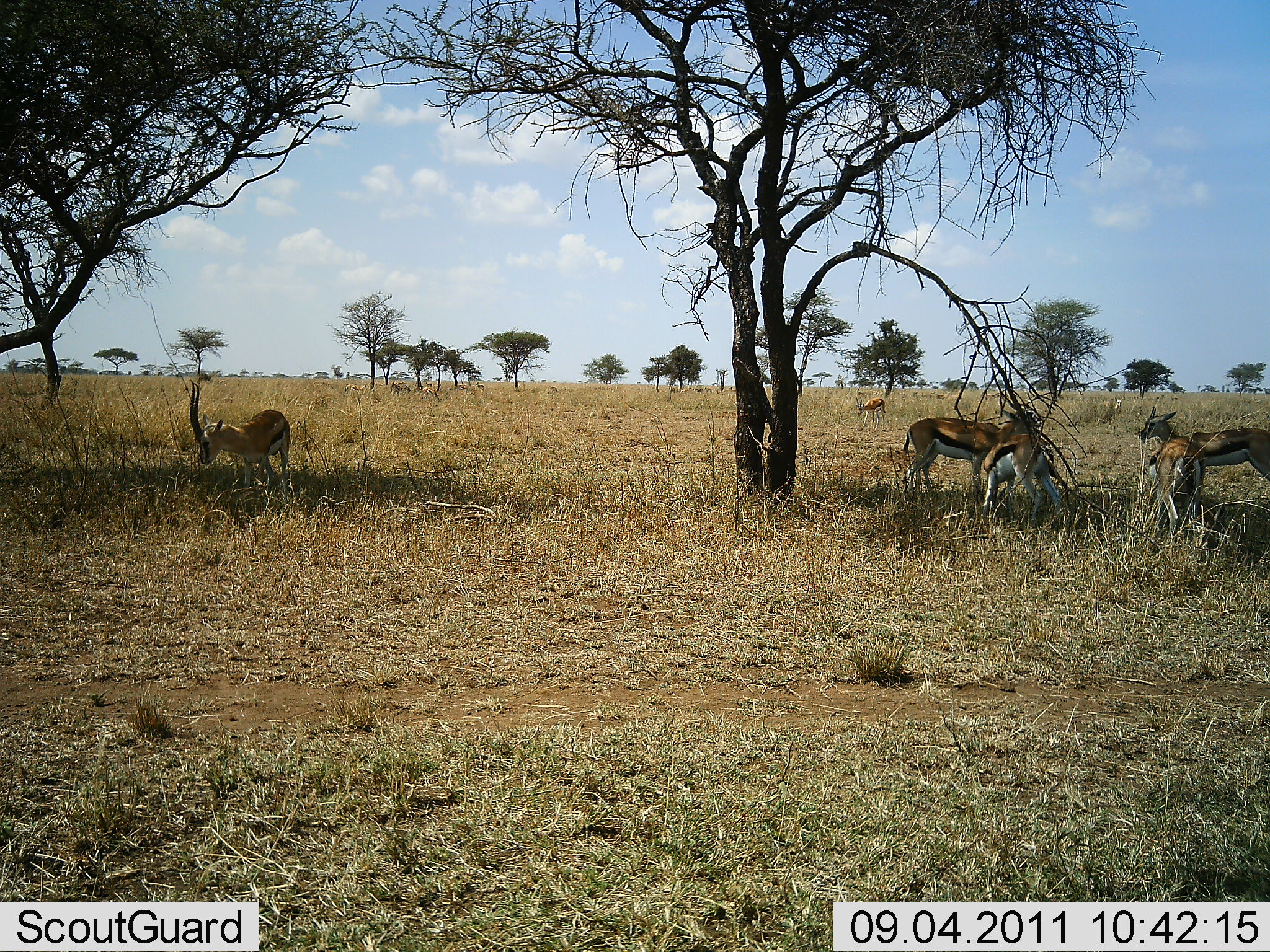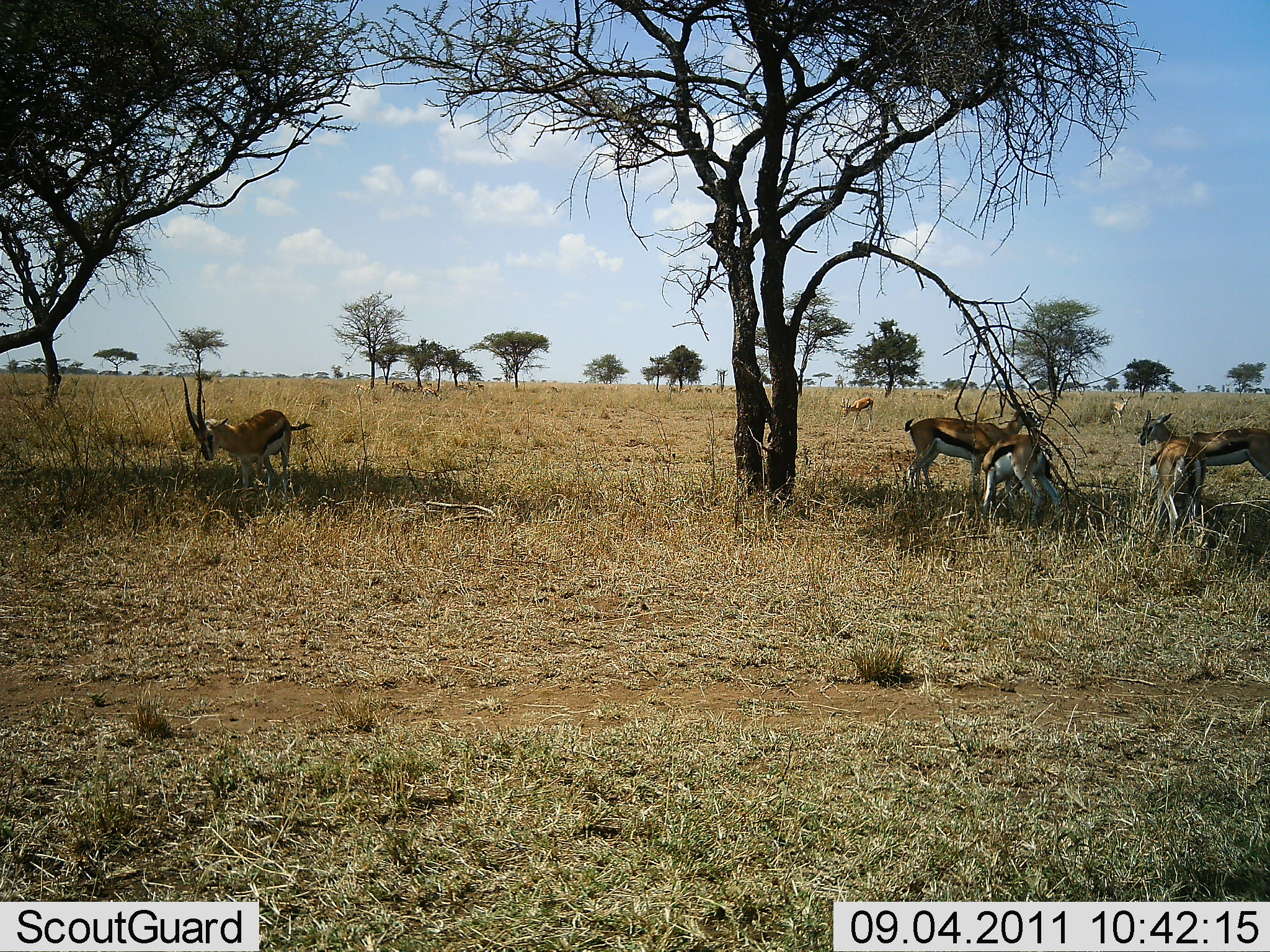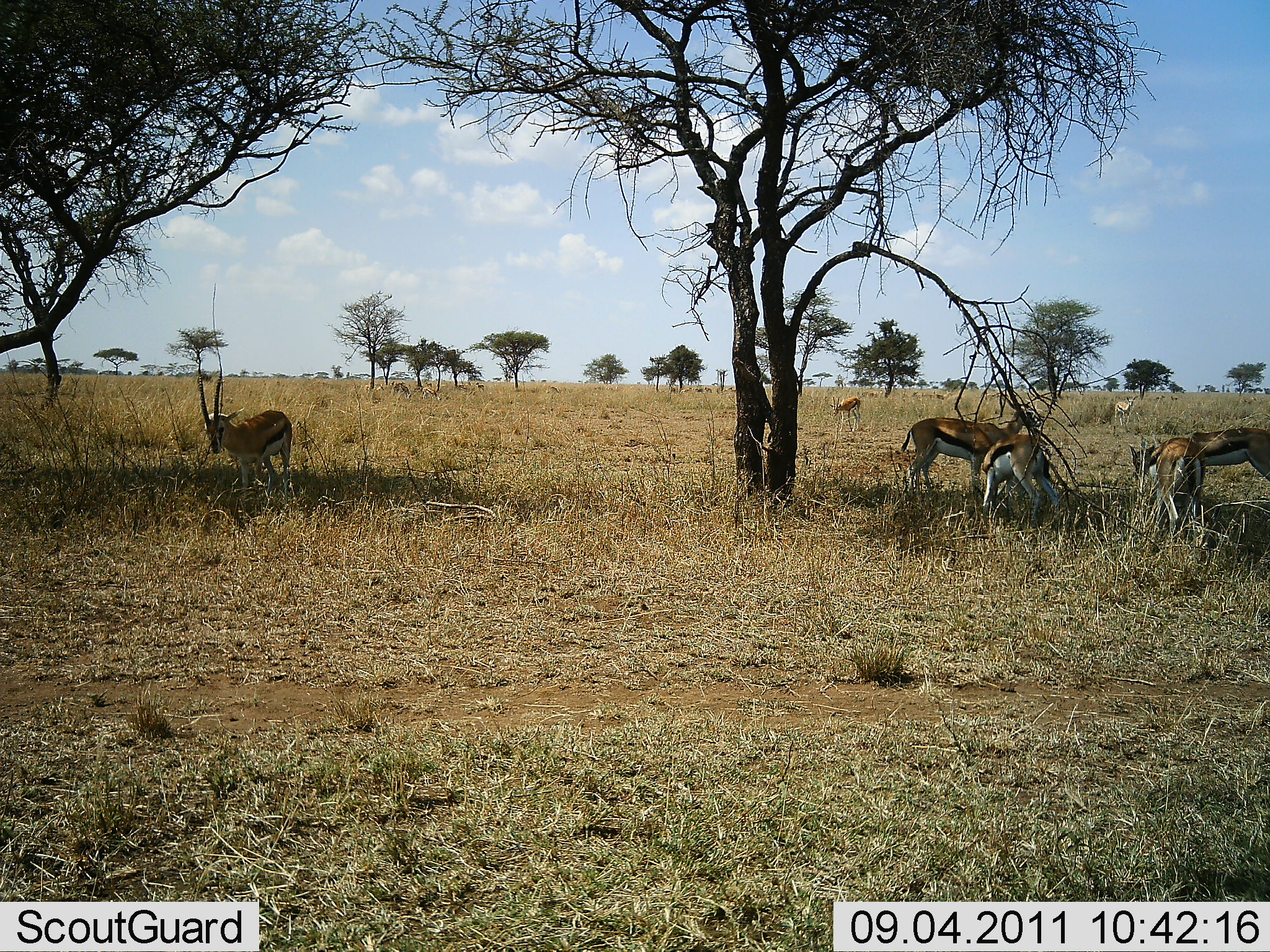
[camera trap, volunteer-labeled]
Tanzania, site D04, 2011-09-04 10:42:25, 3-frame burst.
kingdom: Animalia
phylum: Chordata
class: Mammalia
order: Artiodactyla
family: Bovidae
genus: Eudorcas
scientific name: Eudorcas thomsonii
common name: thomson's gazelle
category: gazellethomsons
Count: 7.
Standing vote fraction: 67%.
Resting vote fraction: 7%.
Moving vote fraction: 33%.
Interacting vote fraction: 7%.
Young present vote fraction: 7%.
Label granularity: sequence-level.